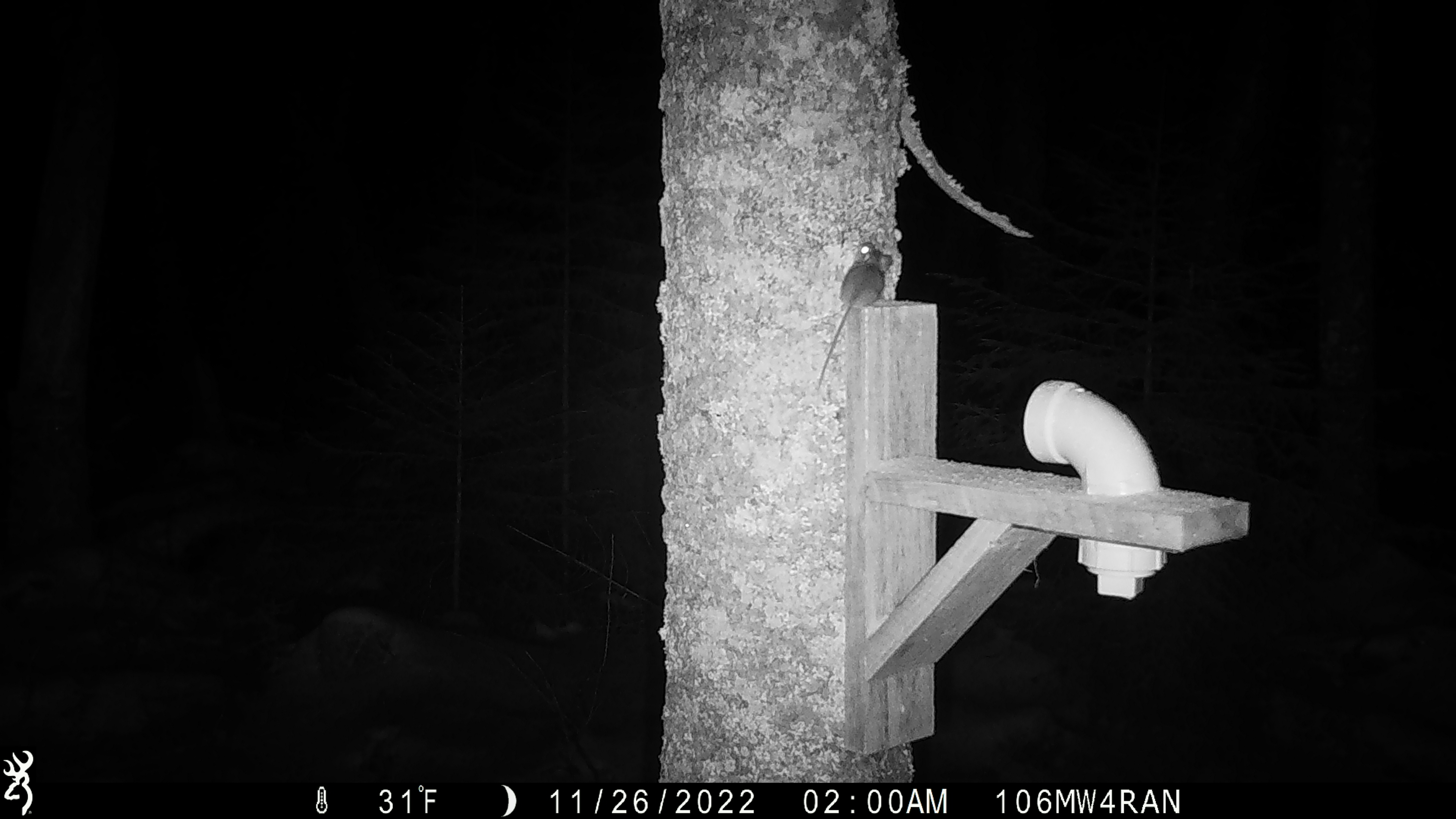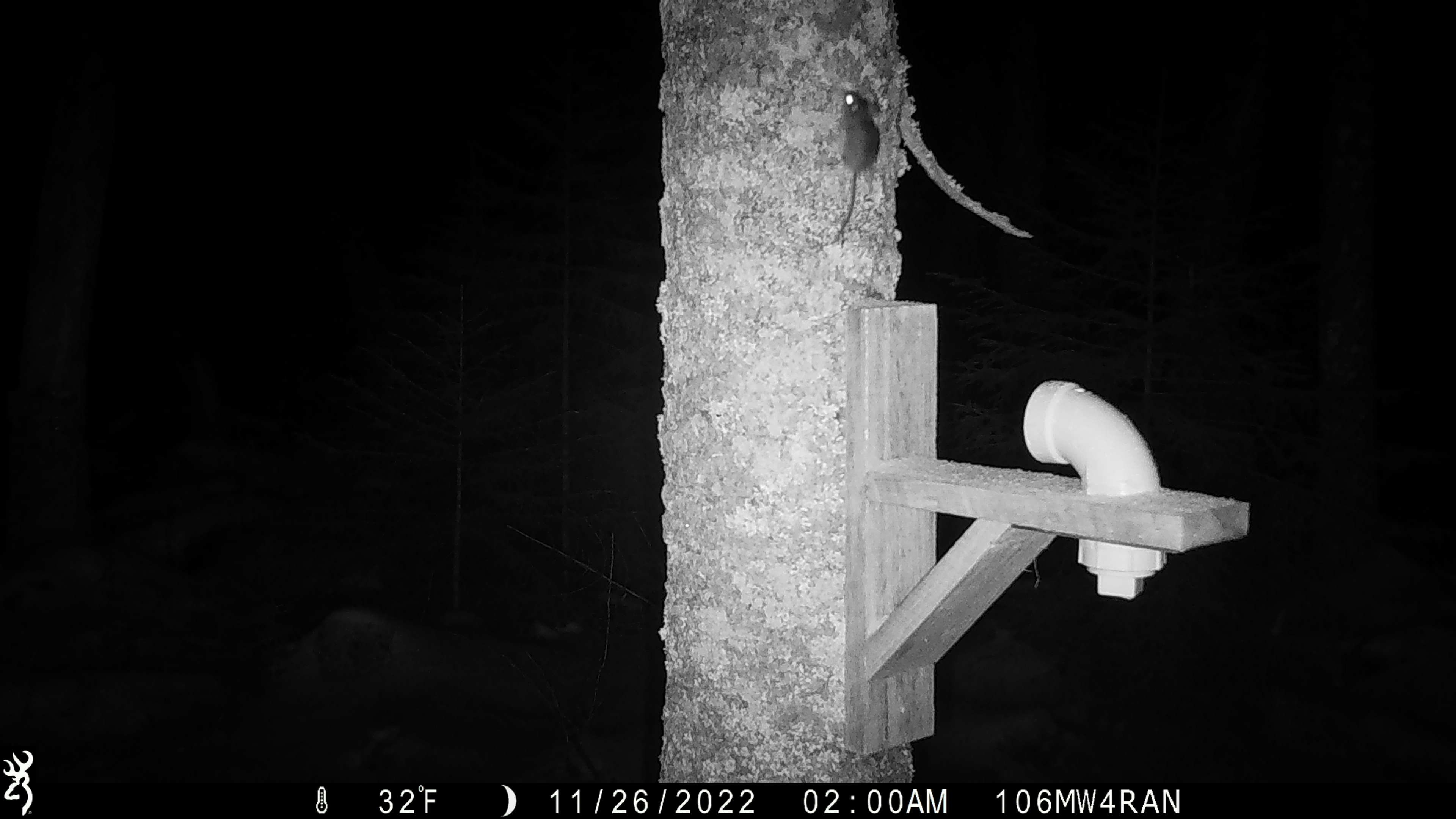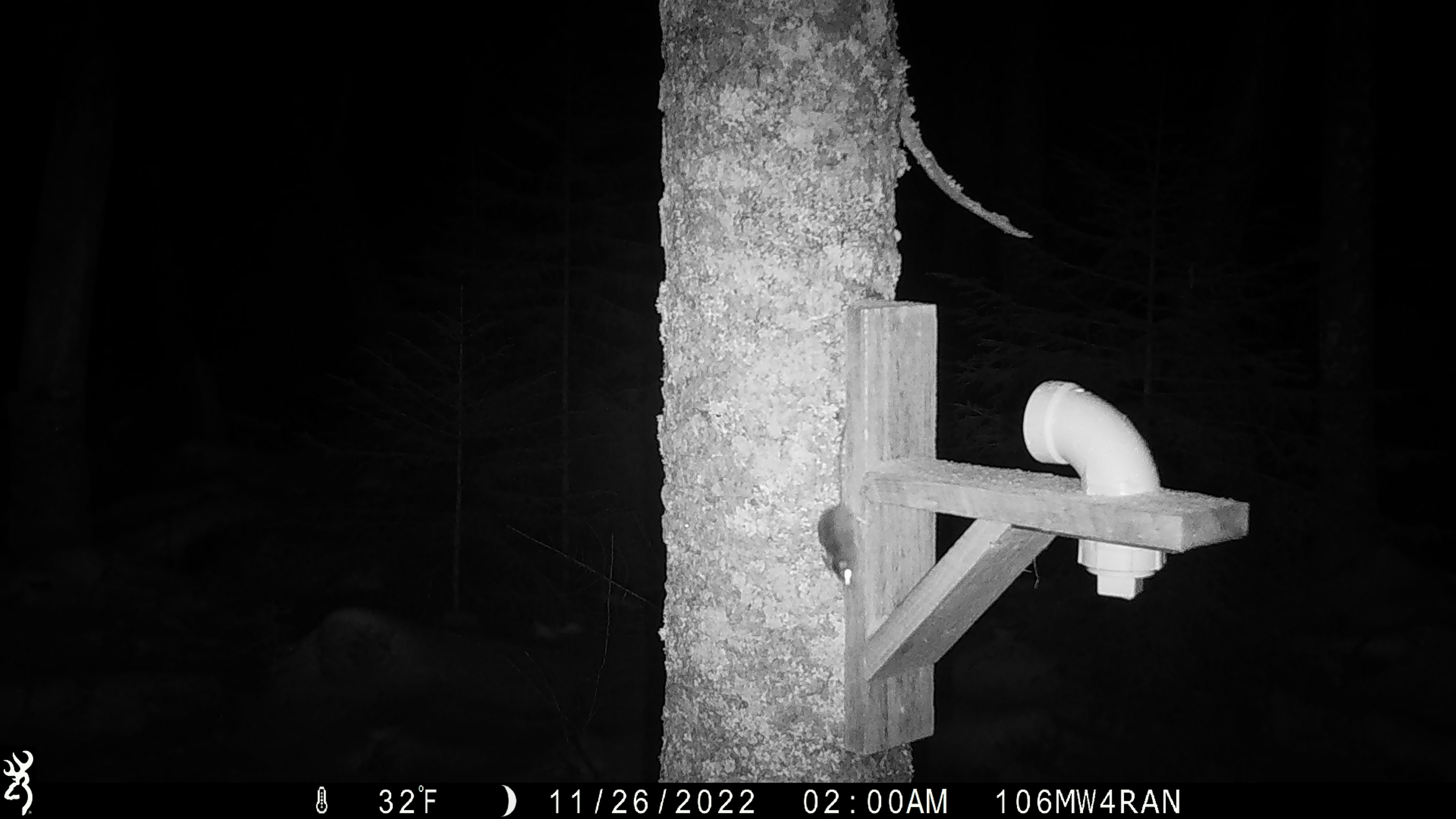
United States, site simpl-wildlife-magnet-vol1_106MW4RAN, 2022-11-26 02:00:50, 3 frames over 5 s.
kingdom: Animalia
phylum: Chordata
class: Mammalia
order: Rodentia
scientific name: Rodentia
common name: mouse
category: mouse sp.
Mouse sp. (mouse) (Rodentia).